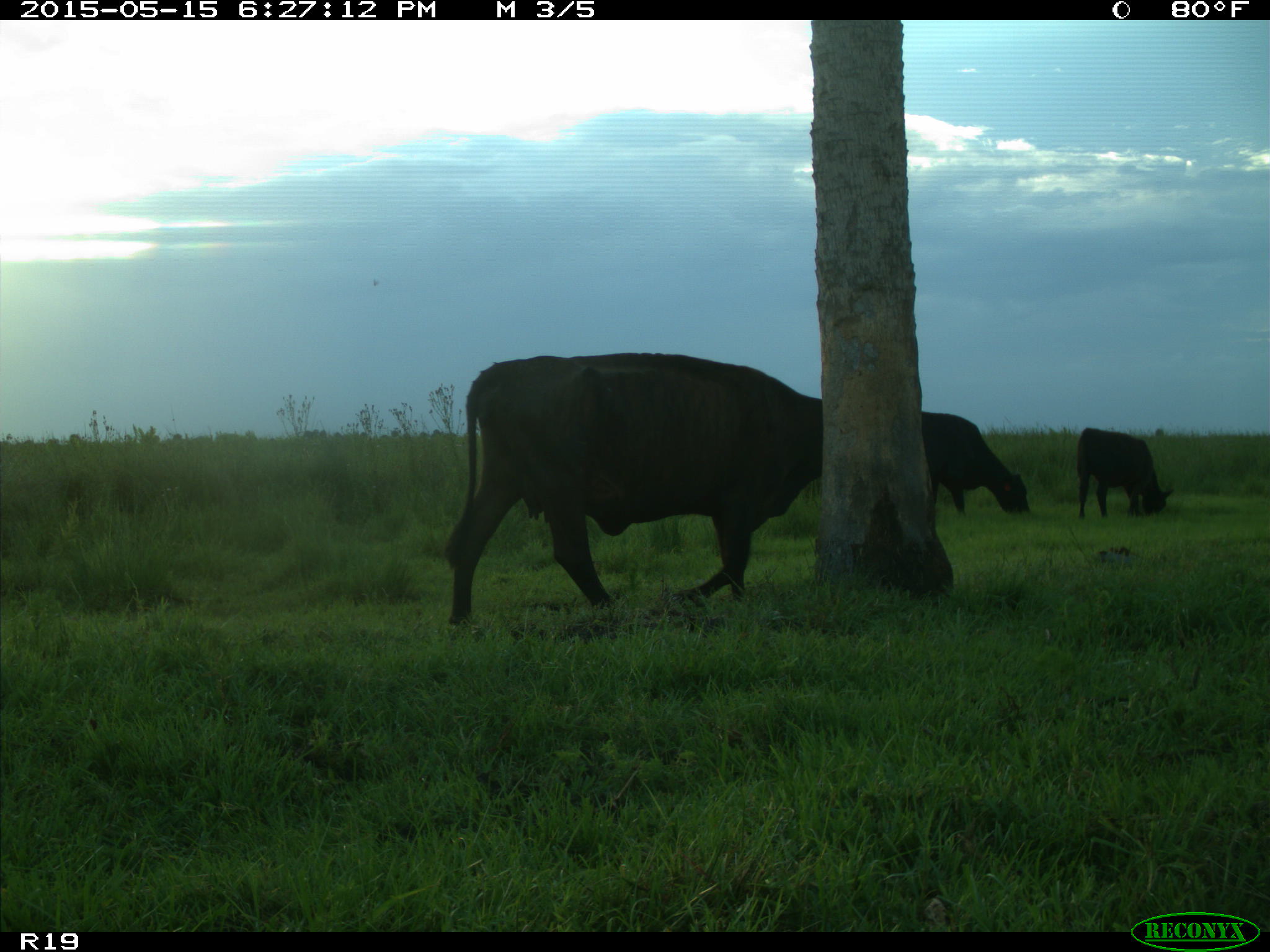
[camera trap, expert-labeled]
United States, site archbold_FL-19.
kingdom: Animalia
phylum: Chordata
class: Mammalia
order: Artiodactyla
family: Bovidae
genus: Bos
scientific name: Bos taurus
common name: domestic cow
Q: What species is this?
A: Bos taurus (domestic cow).